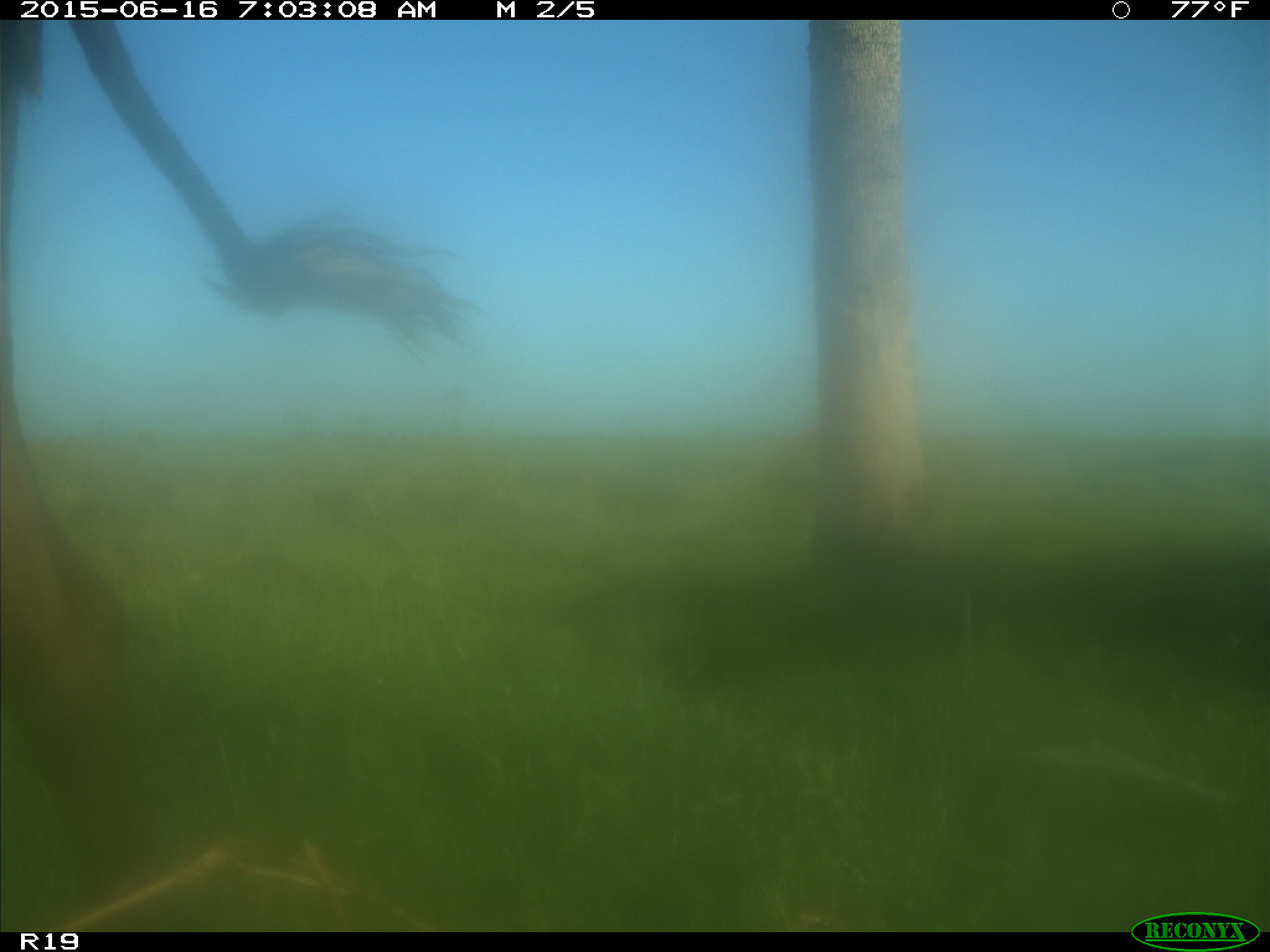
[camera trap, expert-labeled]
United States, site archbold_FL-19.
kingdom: Animalia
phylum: Chordata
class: Mammalia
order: Artiodactyla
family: Bovidae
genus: Bos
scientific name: Bos taurus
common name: domestic cow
Bos taurus (domestic cow).